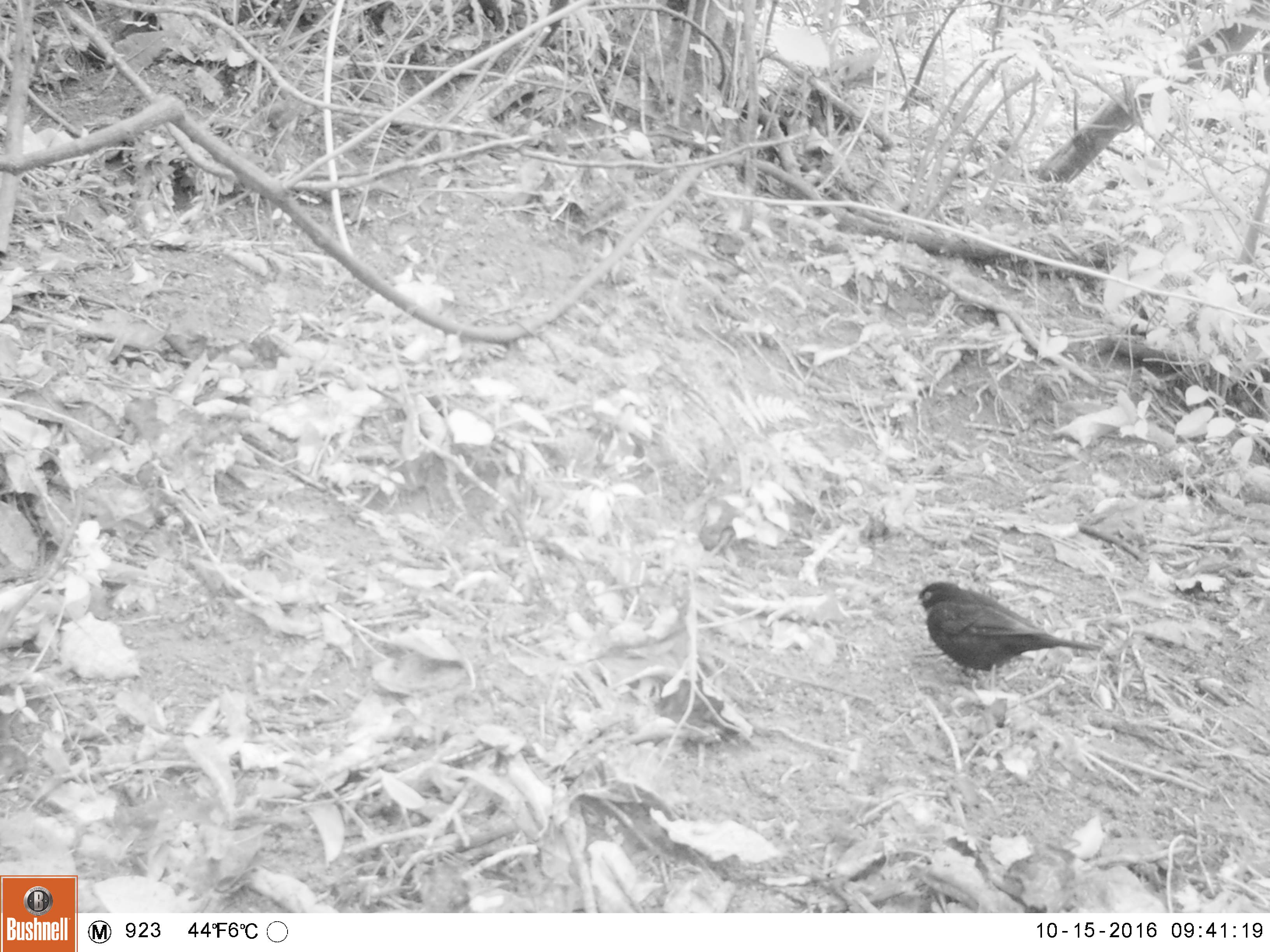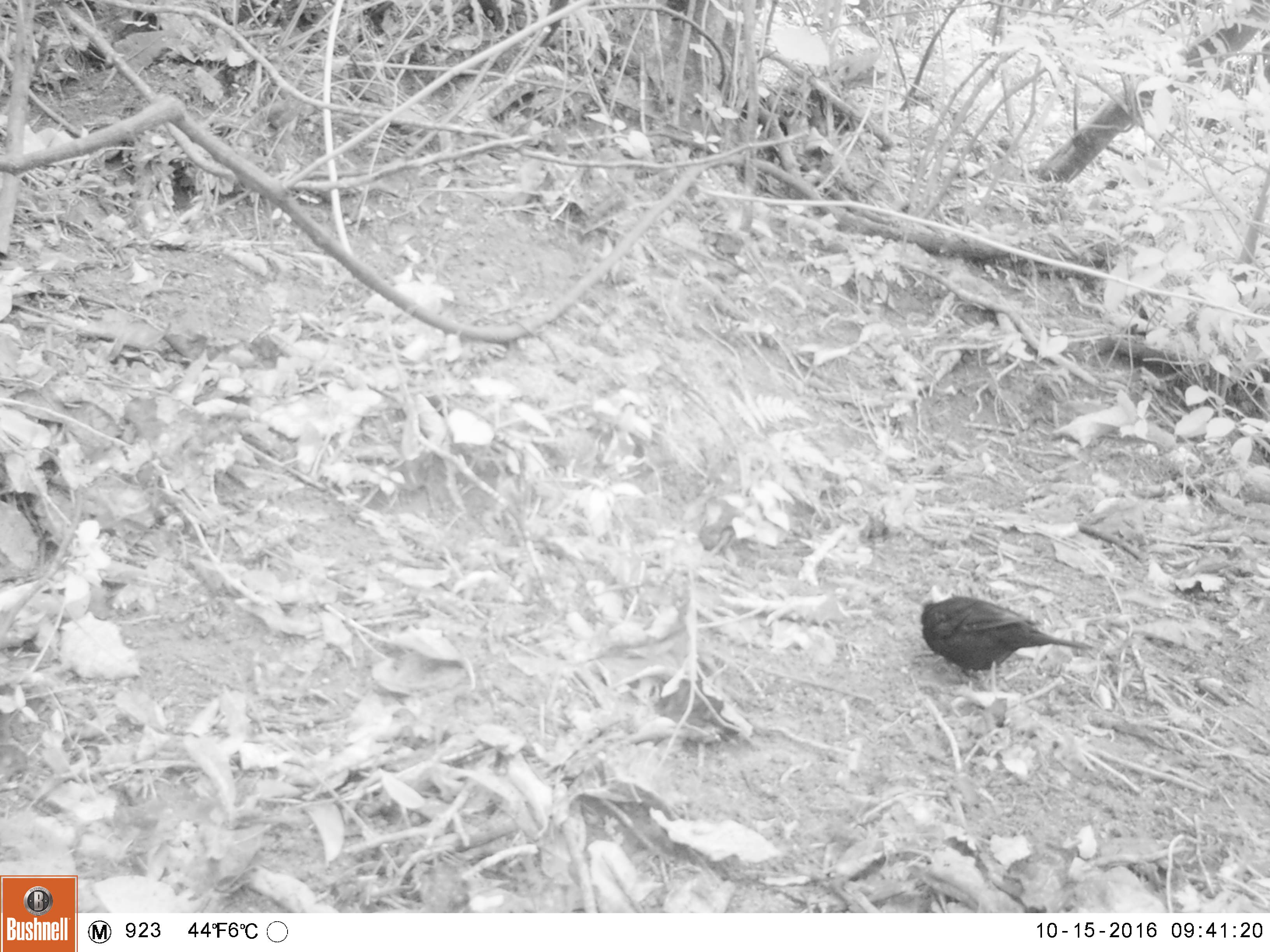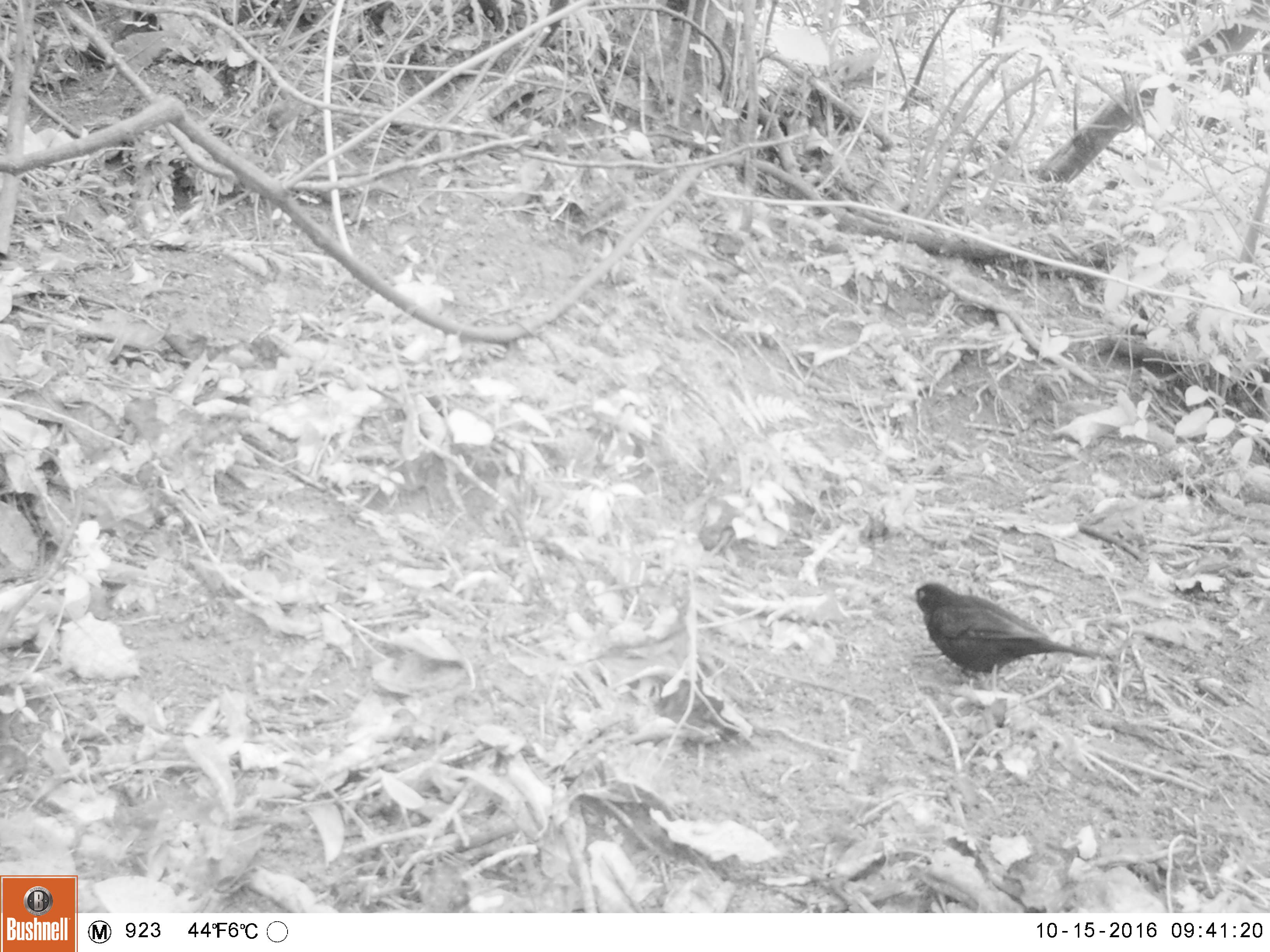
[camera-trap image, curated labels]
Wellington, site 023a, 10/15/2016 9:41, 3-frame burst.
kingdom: Animalia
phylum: Chordata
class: Aves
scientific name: Aves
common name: bird